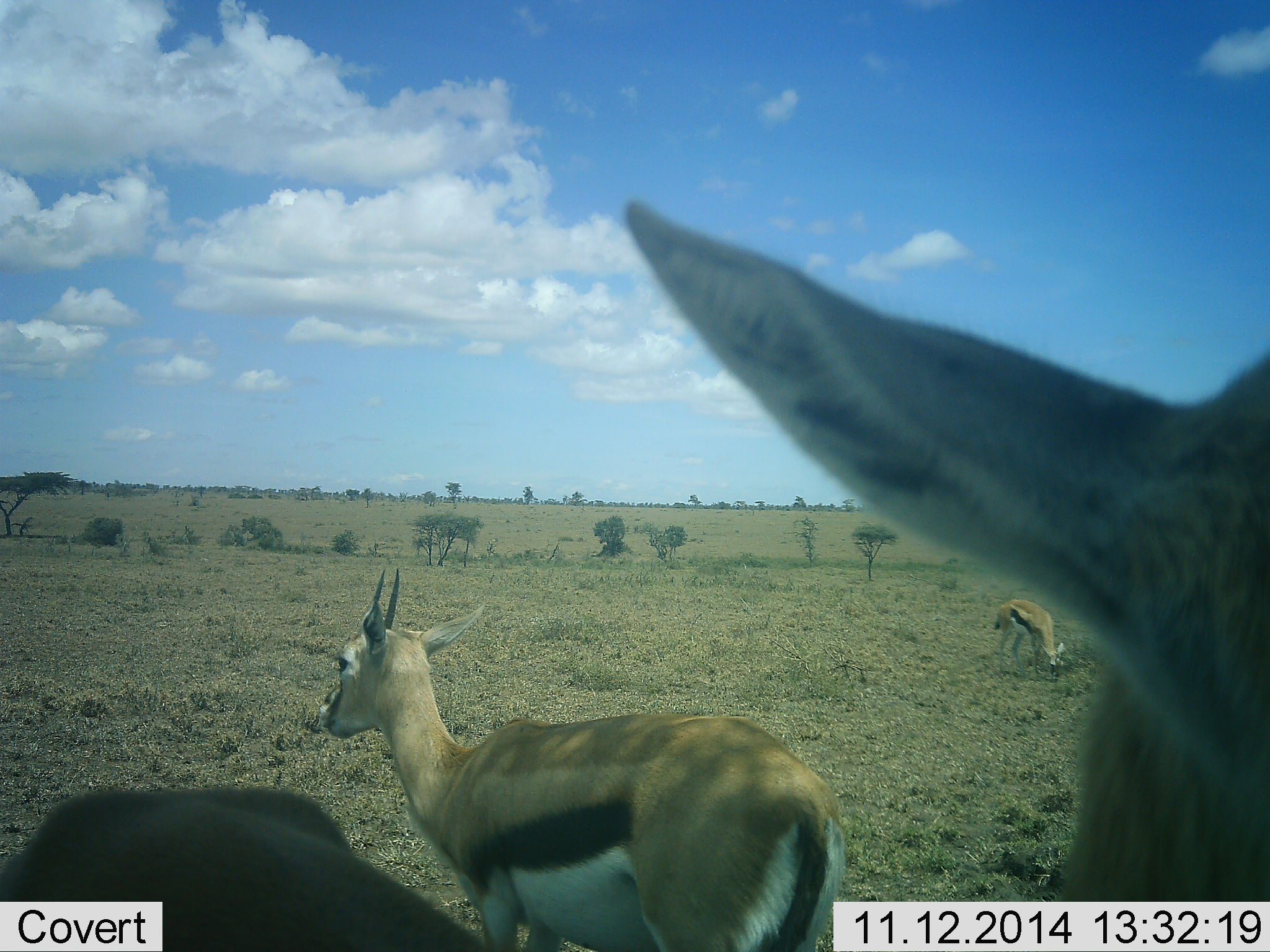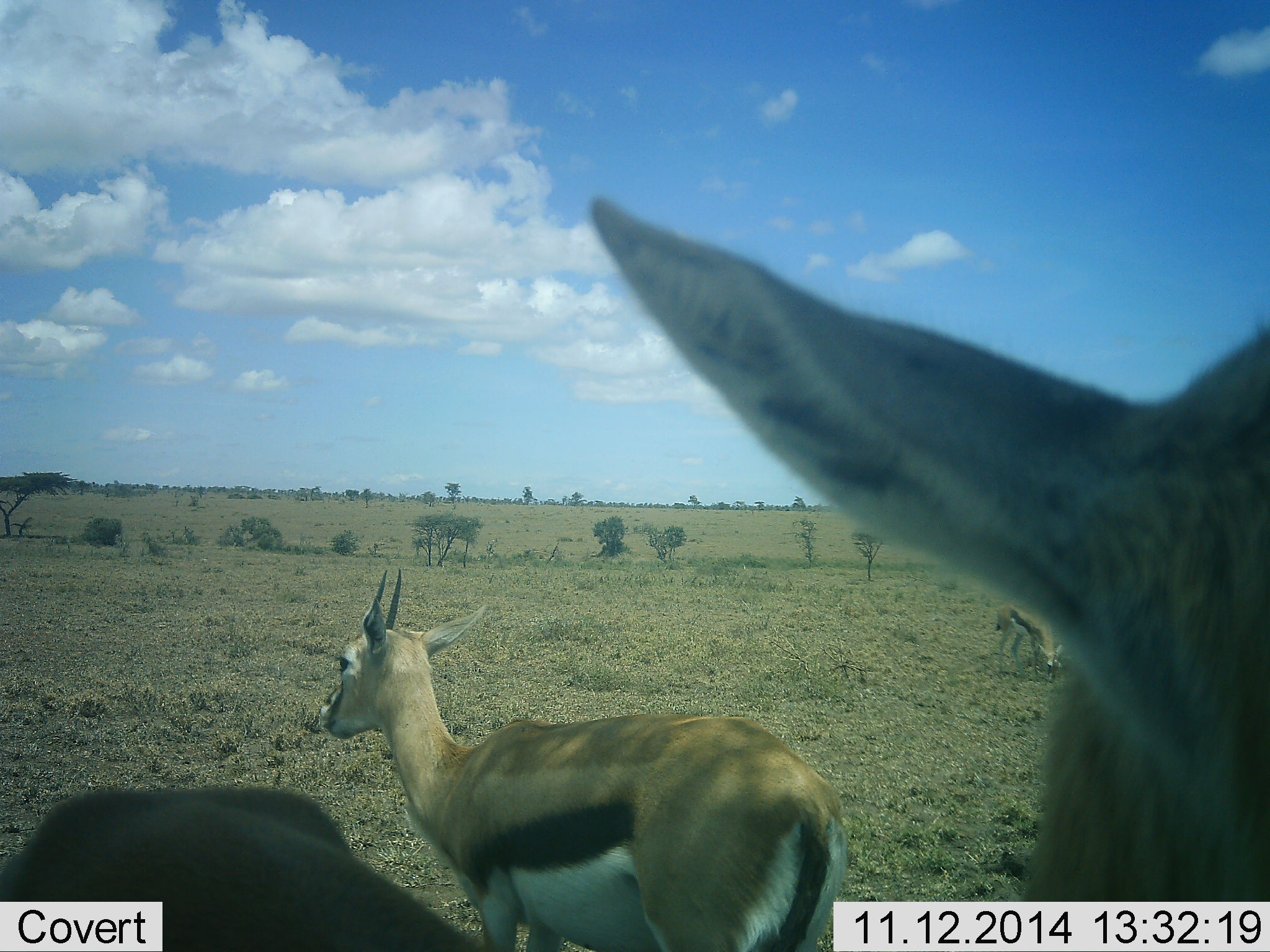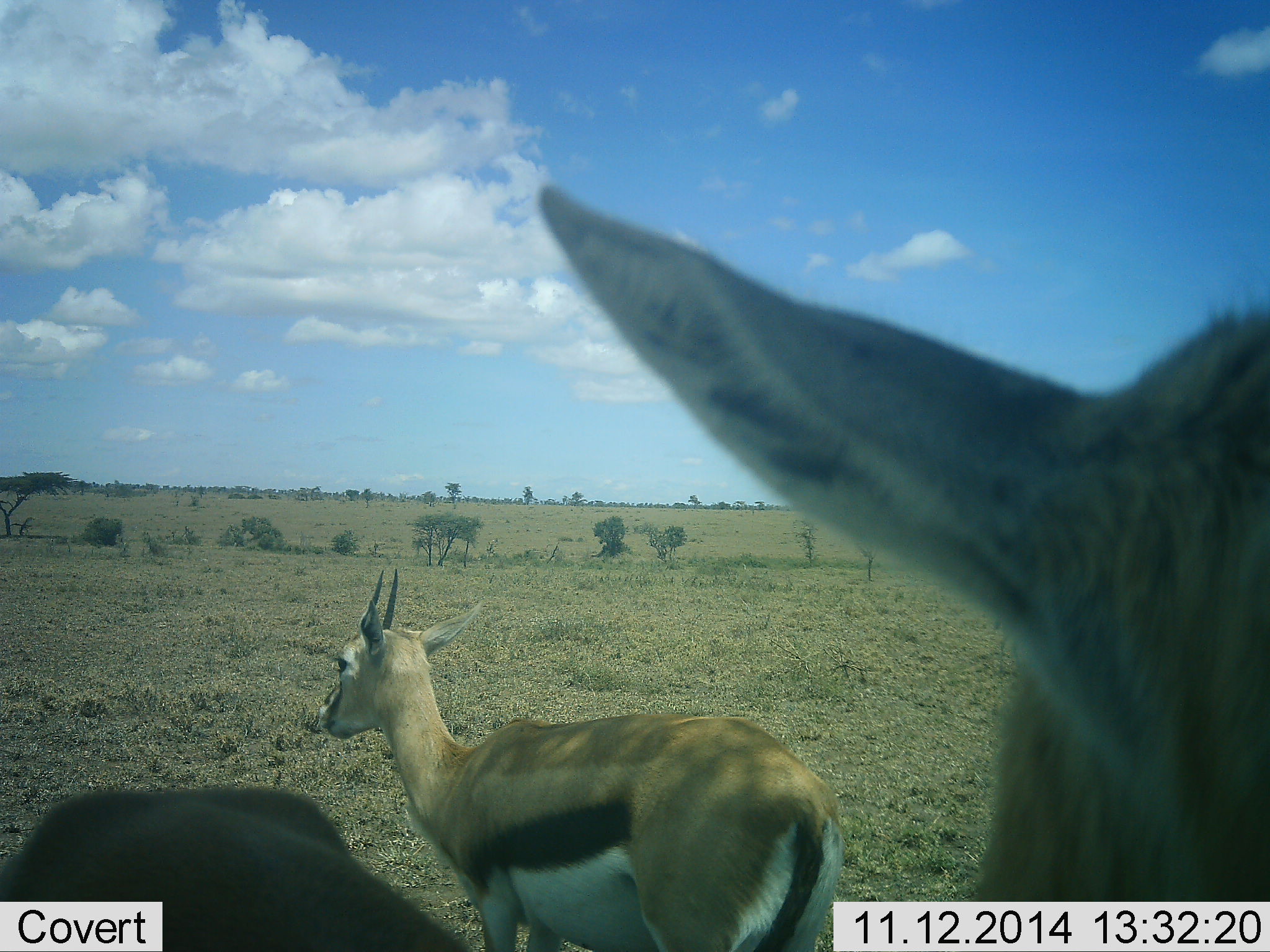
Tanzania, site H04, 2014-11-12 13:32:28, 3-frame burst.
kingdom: Animalia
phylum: Chordata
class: Mammalia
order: Artiodactyla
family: Bovidae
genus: Eudorcas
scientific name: Eudorcas thomsonii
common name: thomson's gazelle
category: gazellethomsons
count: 3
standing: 90%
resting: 20%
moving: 0%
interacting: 10%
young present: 10%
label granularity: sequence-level